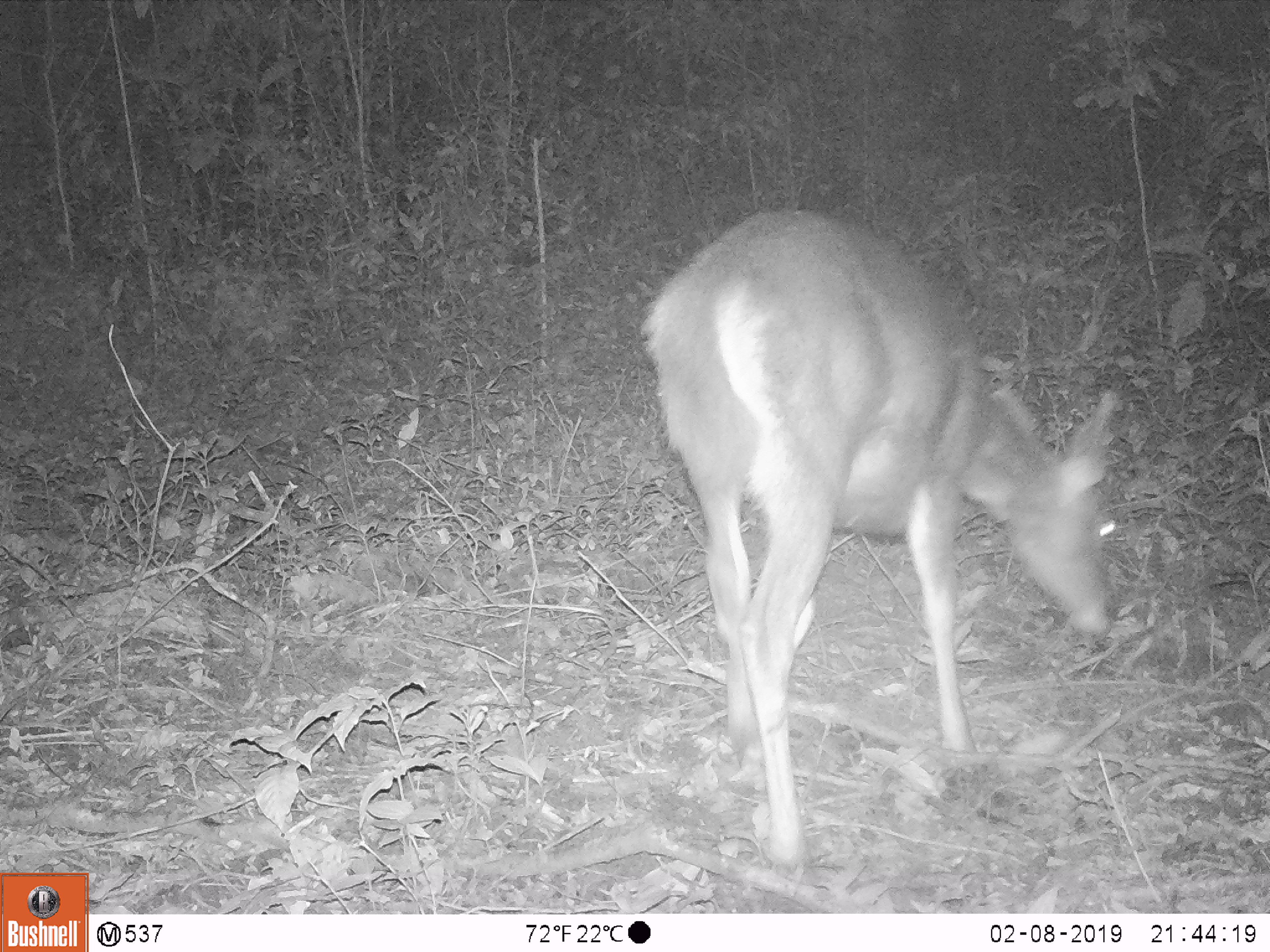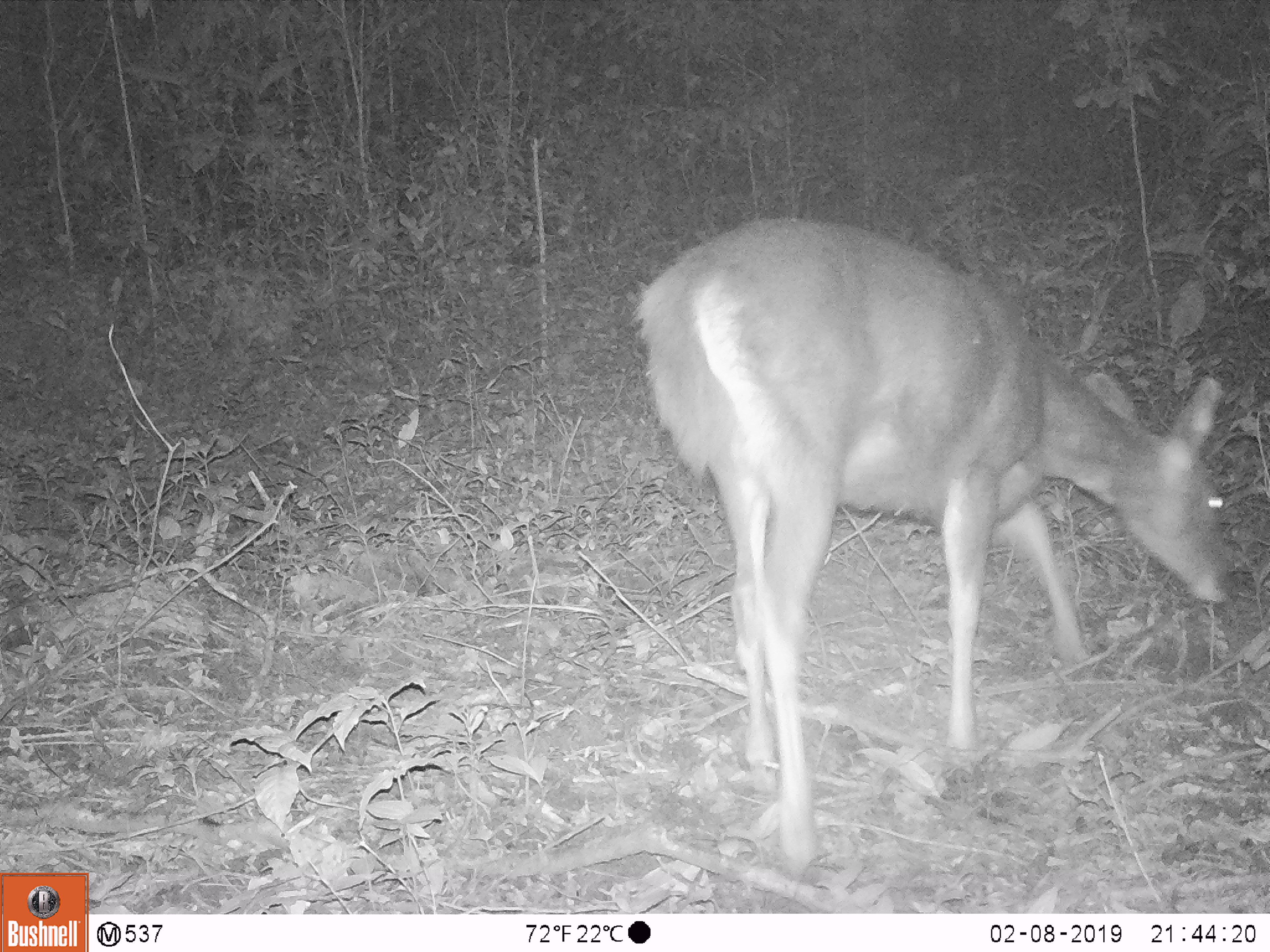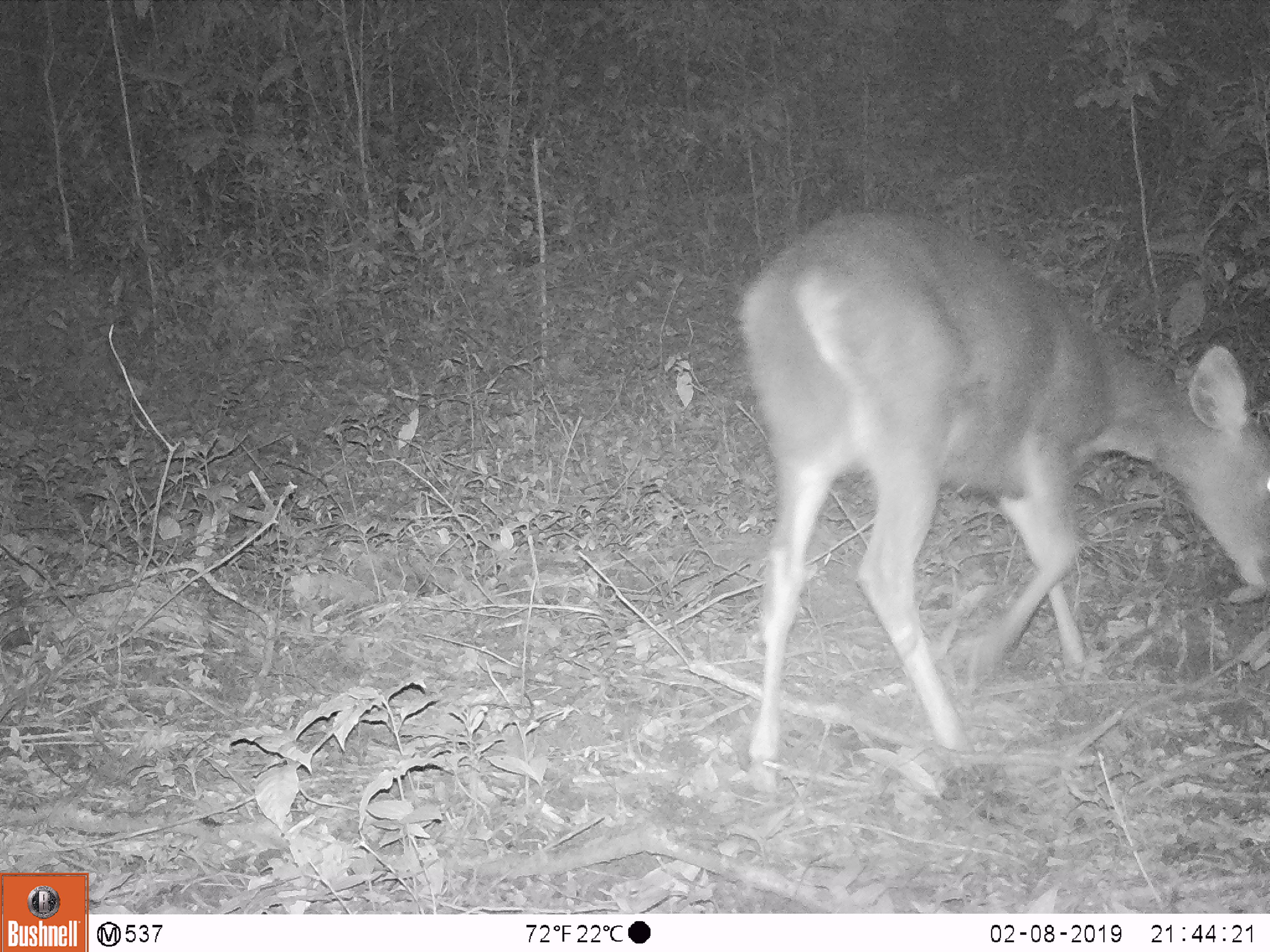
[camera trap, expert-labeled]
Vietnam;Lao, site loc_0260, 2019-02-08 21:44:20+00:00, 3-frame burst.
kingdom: Animalia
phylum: Chordata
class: Mammalia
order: Artiodactyla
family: Cervidae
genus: Rusa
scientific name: Rusa unicolor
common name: sambar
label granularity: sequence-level